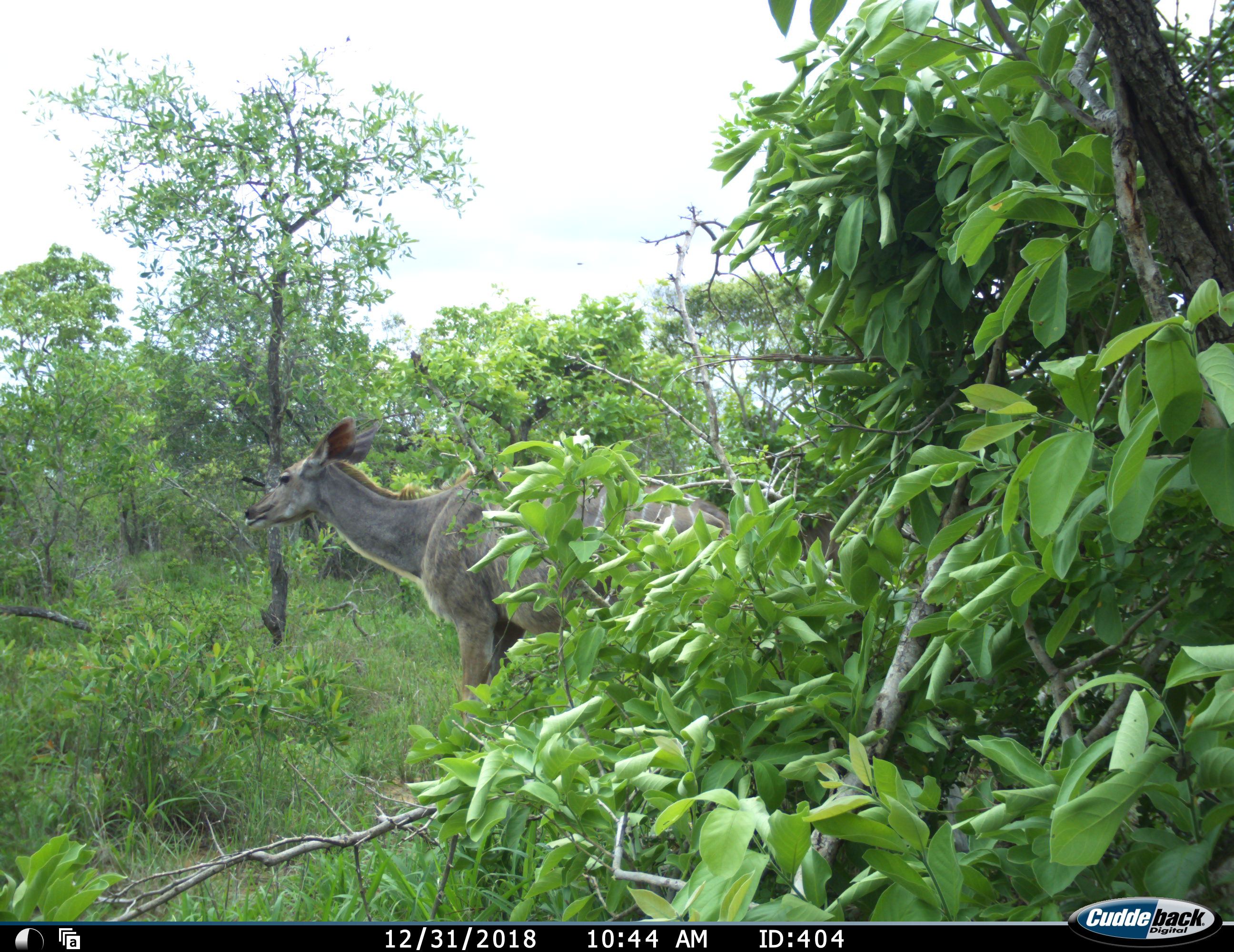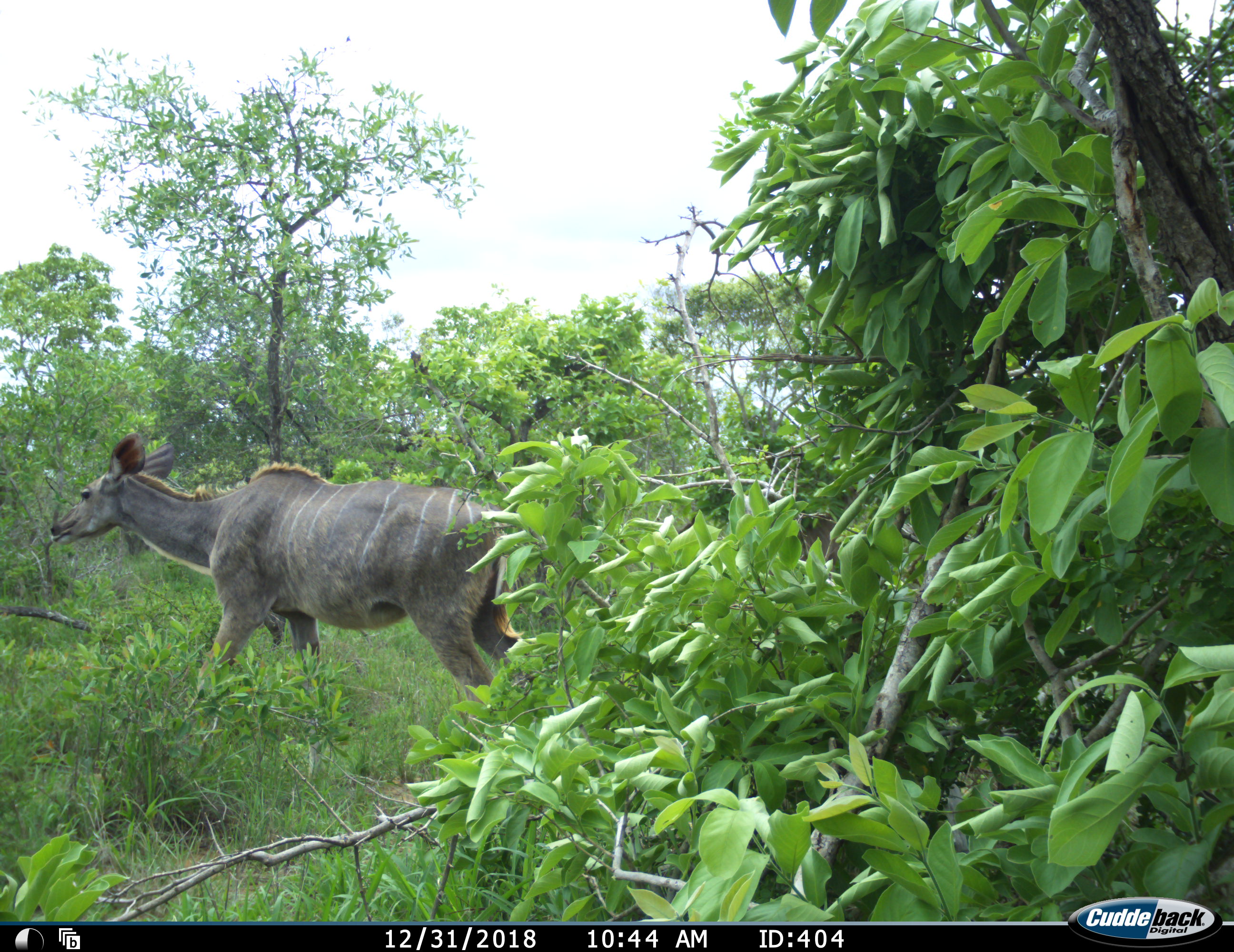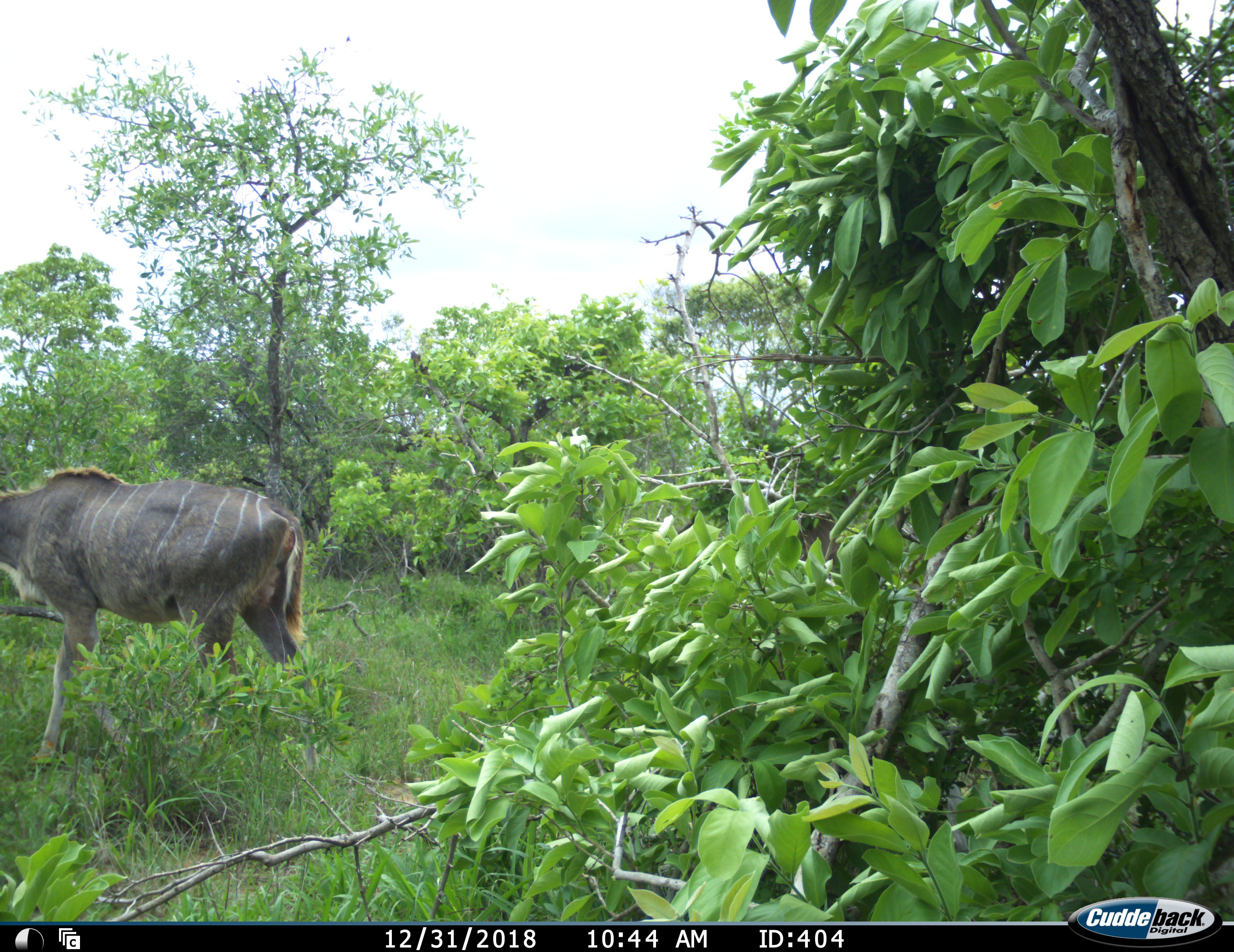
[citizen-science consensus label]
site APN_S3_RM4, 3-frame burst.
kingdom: Animalia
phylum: Chordata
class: Mammalia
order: Artiodactyla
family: Bovidae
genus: Tragelaphus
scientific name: Tragelaphus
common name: kudu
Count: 1.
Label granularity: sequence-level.